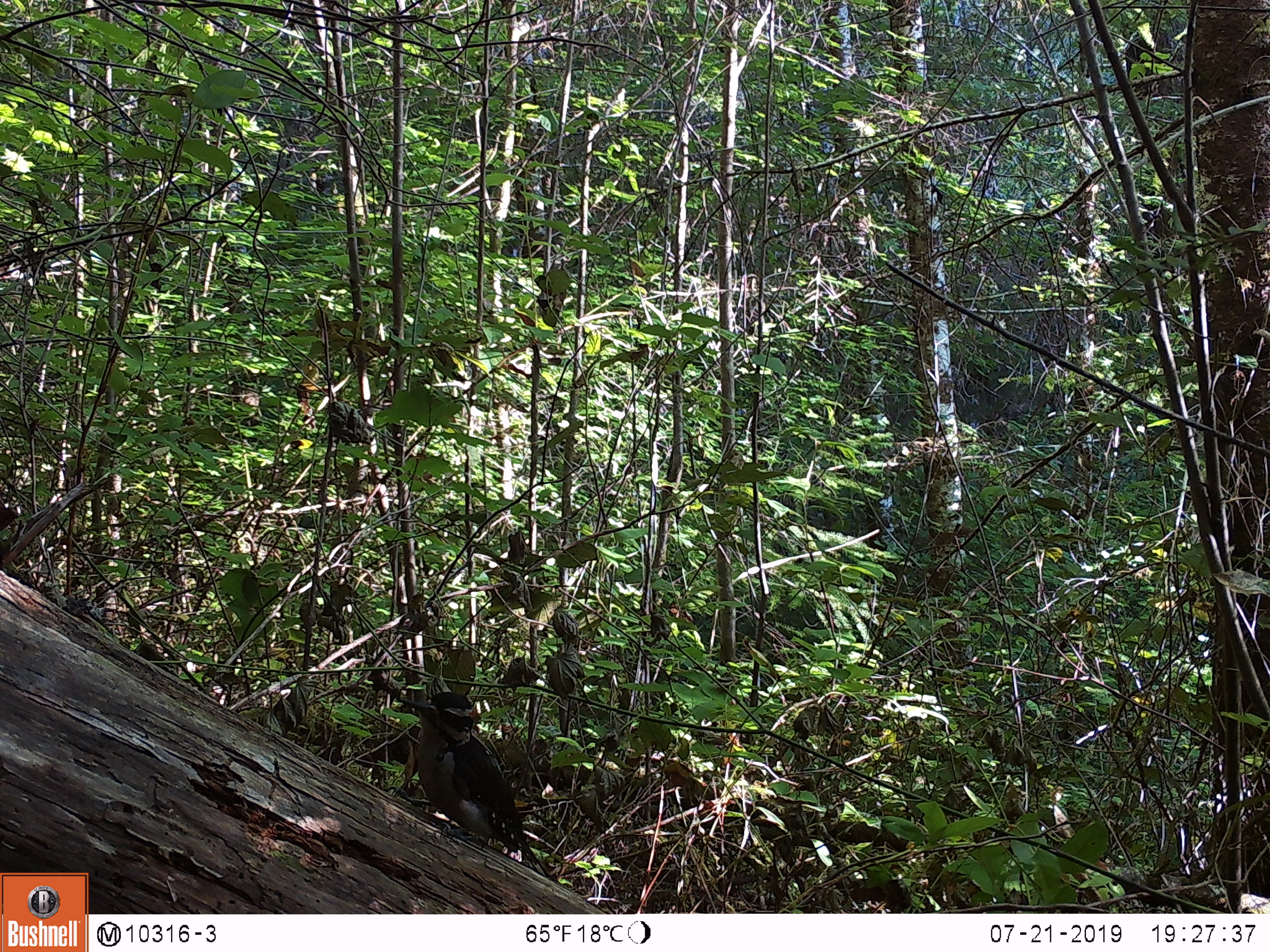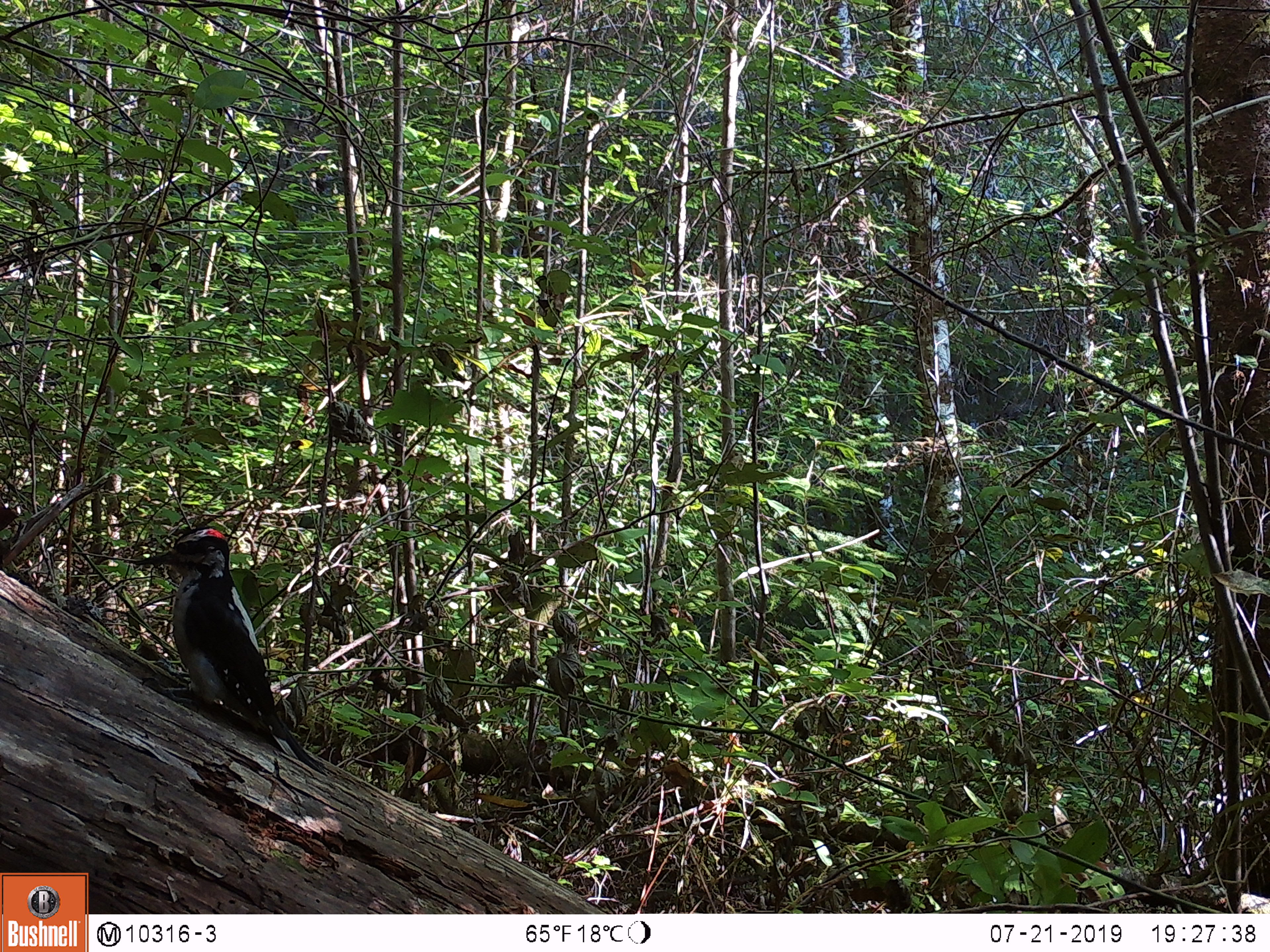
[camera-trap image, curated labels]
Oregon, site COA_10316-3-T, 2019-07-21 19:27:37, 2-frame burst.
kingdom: Animalia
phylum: Chordata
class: Aves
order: Piciformes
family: Picidae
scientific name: Picidae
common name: woodpeckers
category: picidae family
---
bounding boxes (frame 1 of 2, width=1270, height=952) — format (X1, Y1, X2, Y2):
picidae family: (400, 689, 539, 867)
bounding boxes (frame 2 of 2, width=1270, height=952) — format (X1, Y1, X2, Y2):
picidae family: (138, 526, 300, 755)